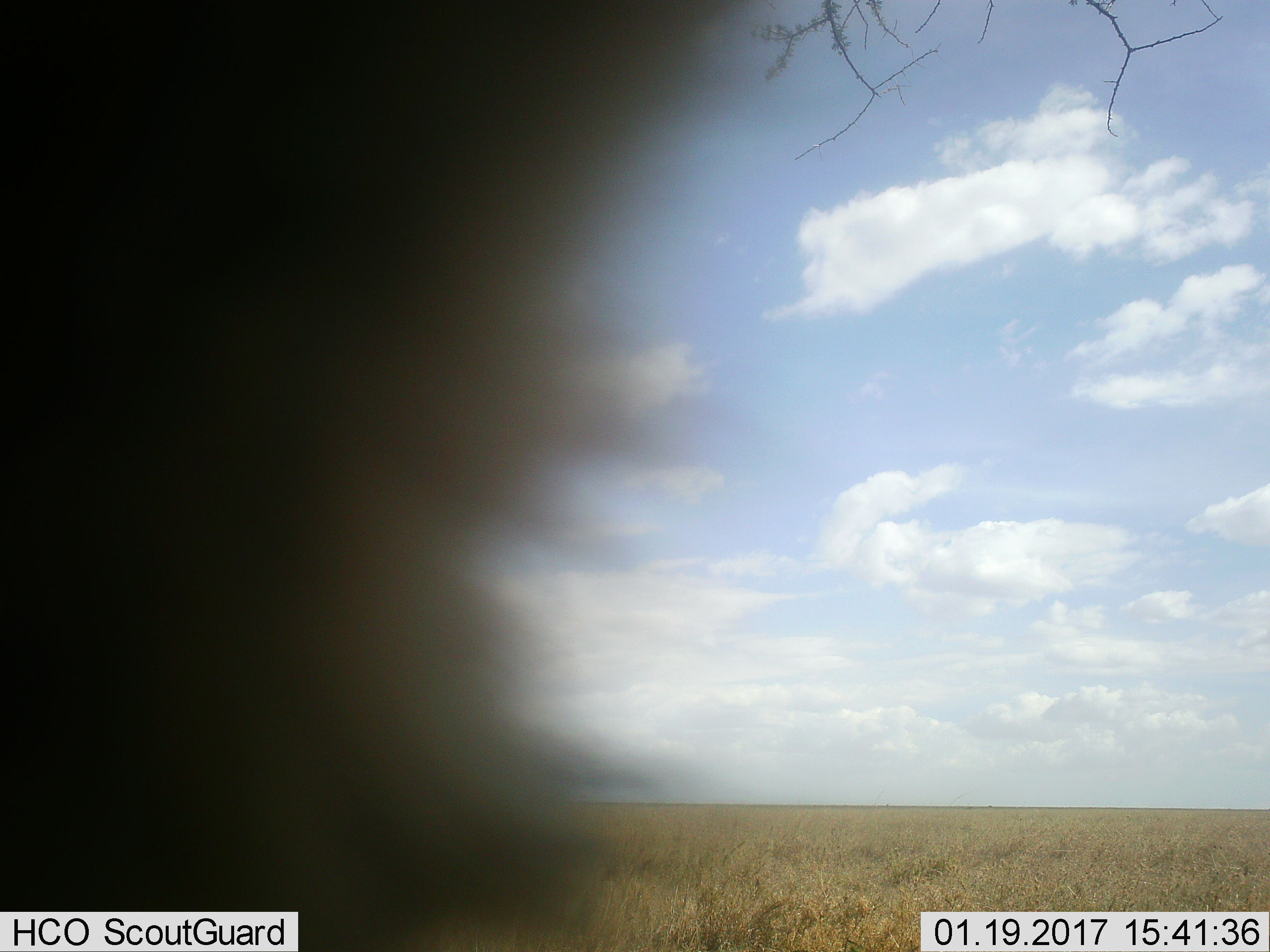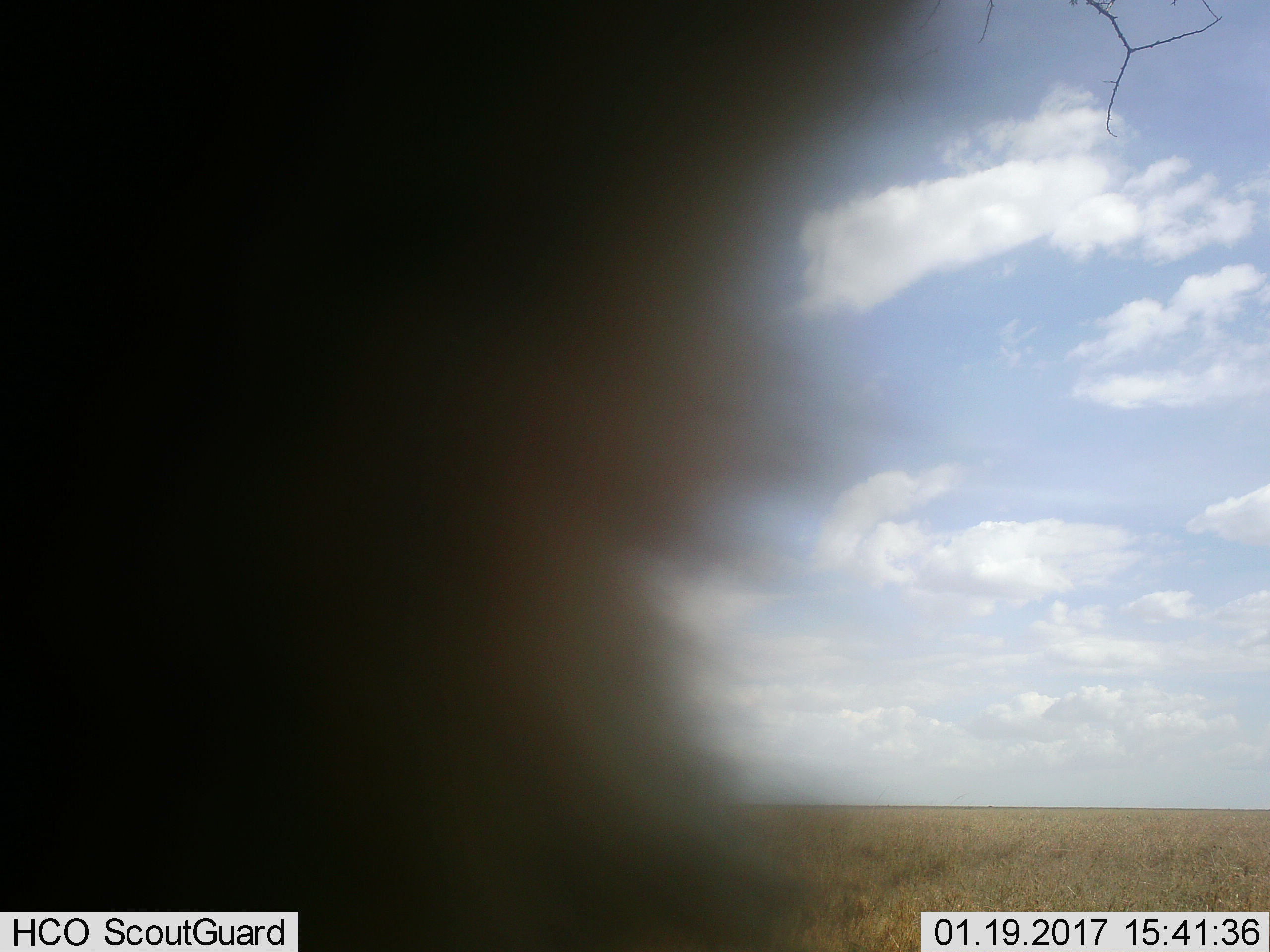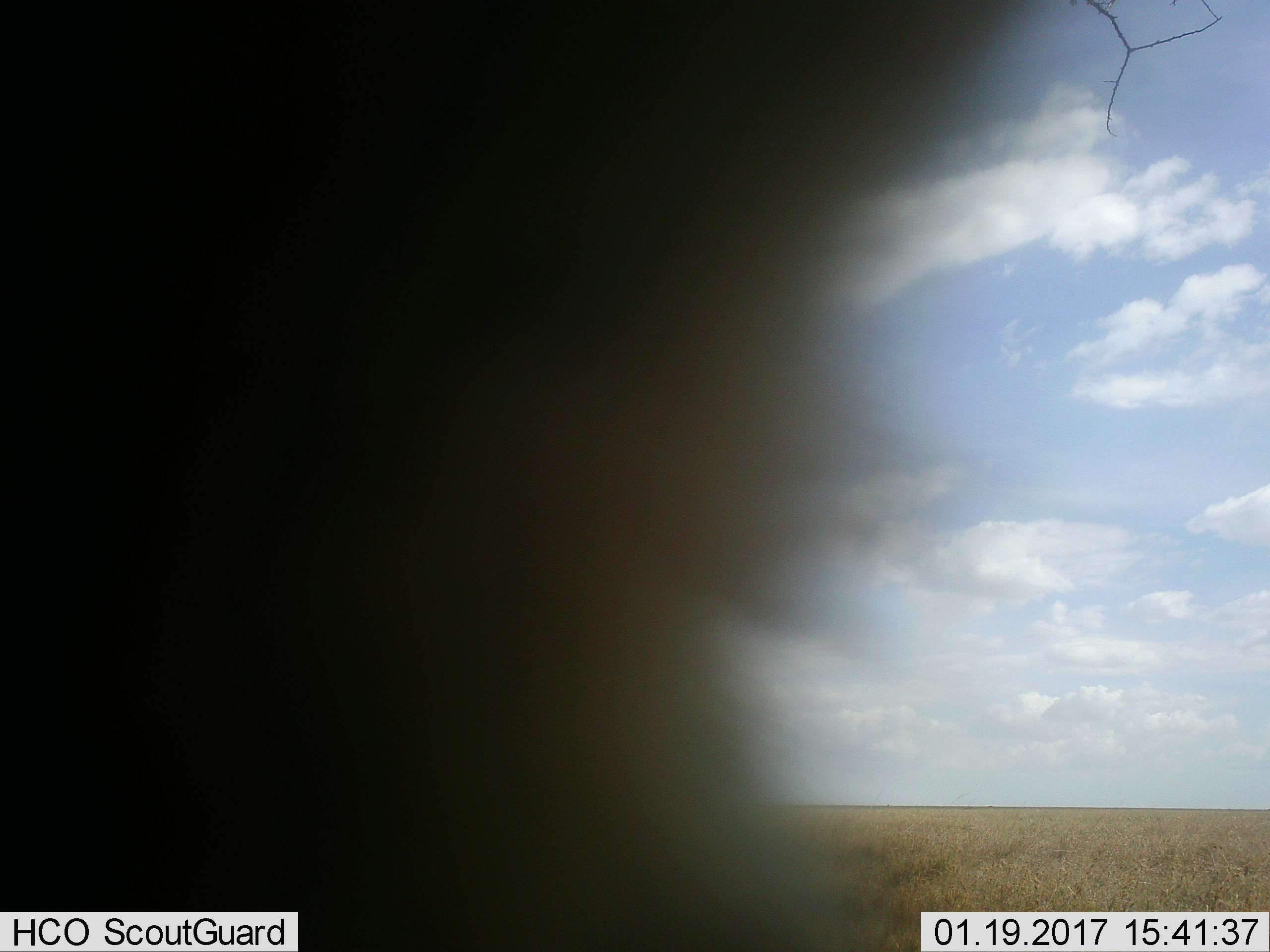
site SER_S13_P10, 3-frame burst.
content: unidentified animal